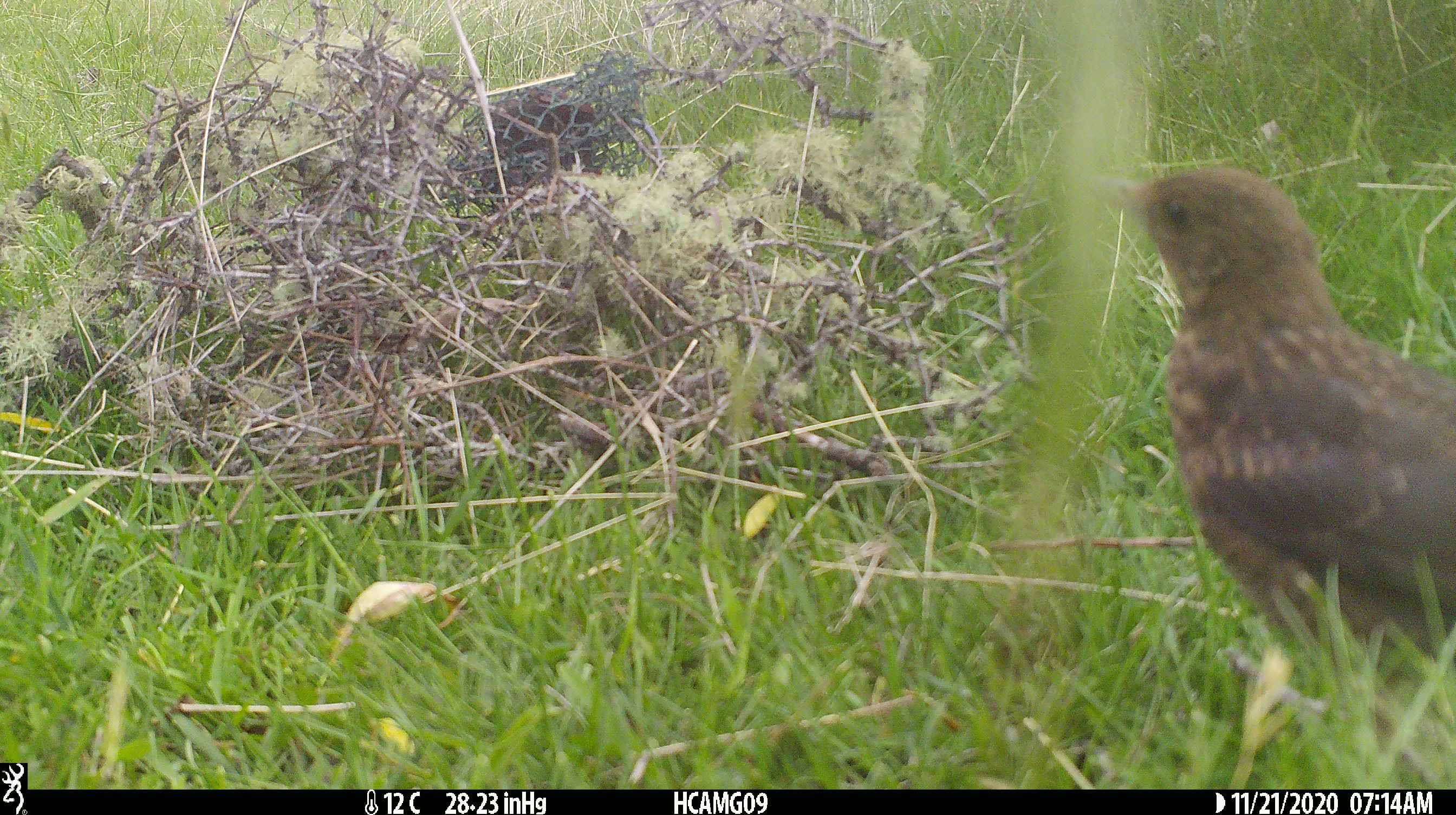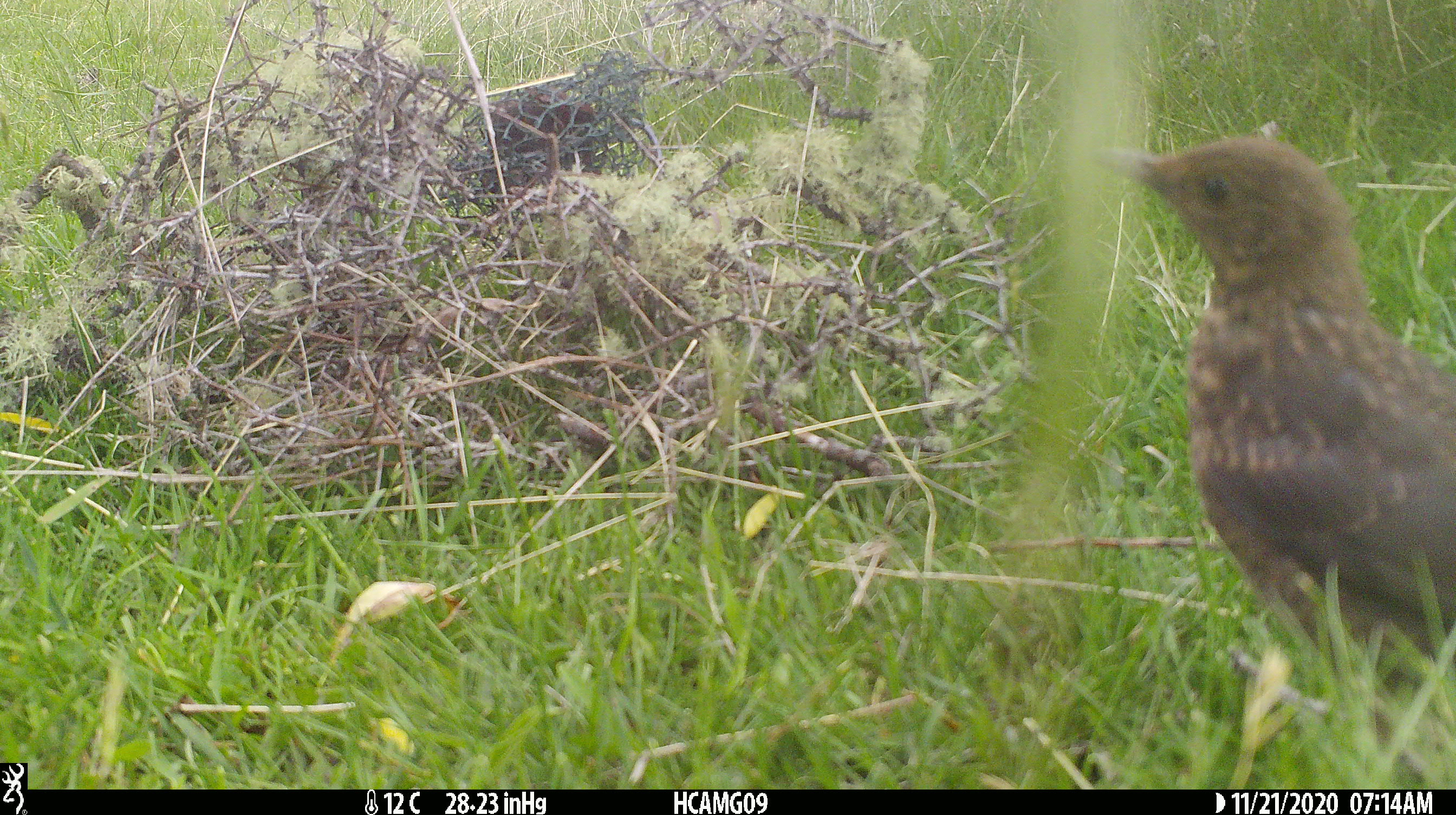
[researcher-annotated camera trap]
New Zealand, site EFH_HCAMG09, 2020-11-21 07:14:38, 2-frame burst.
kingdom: Animalia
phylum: Chordata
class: Aves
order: Passeriformes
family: Turdidae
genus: Turdus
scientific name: Turdus merula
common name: eurasian blackbird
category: blackbird